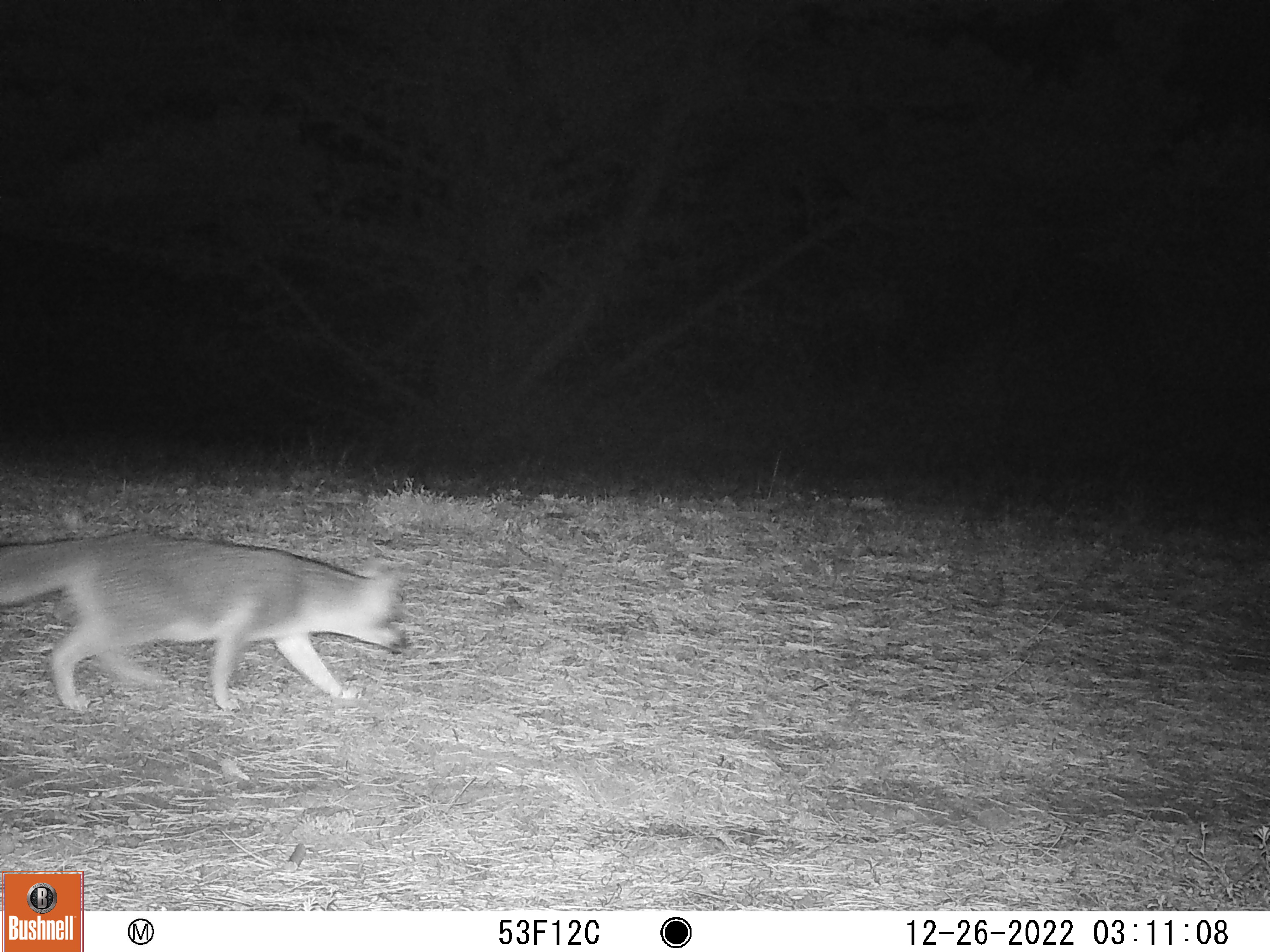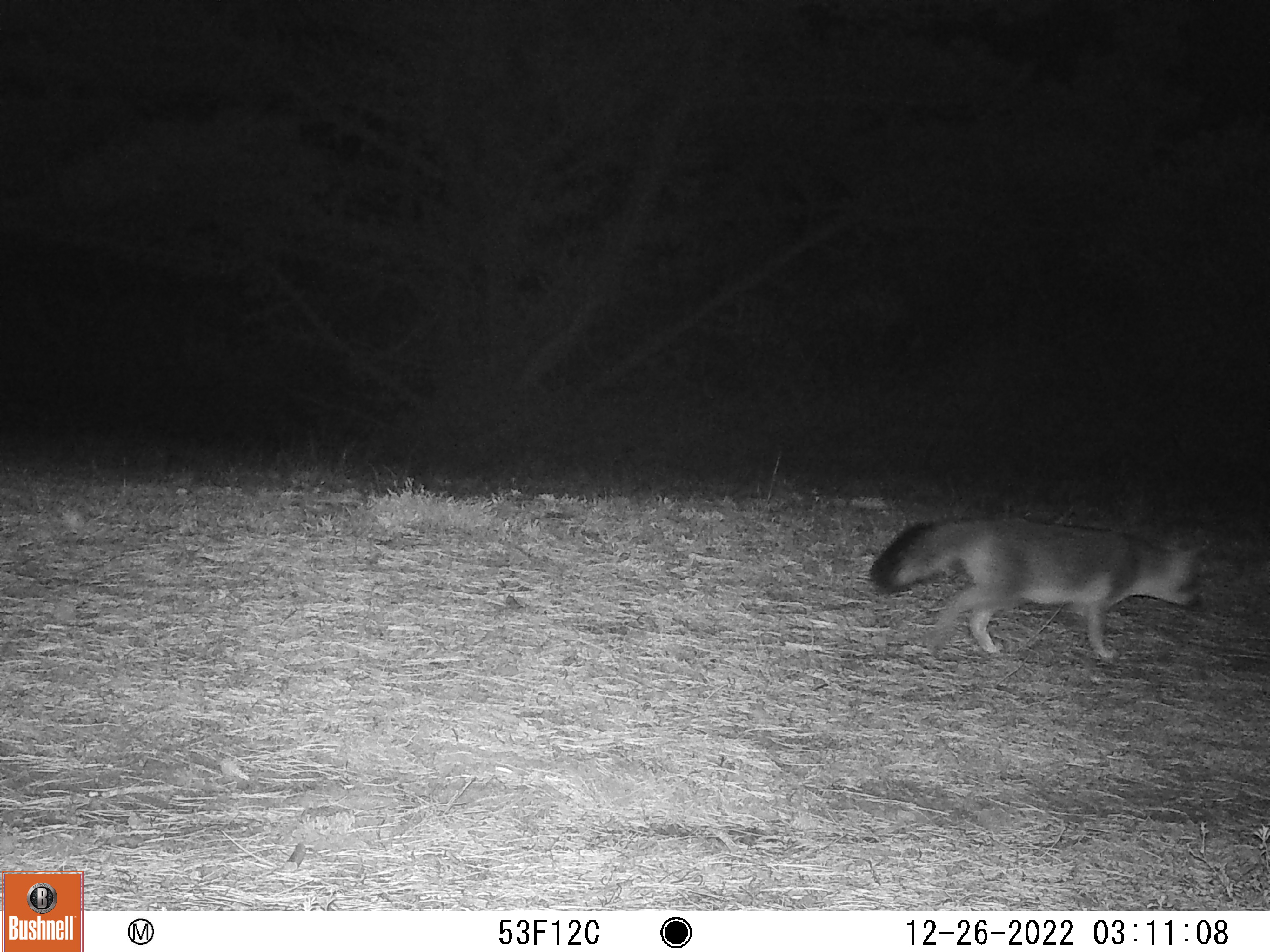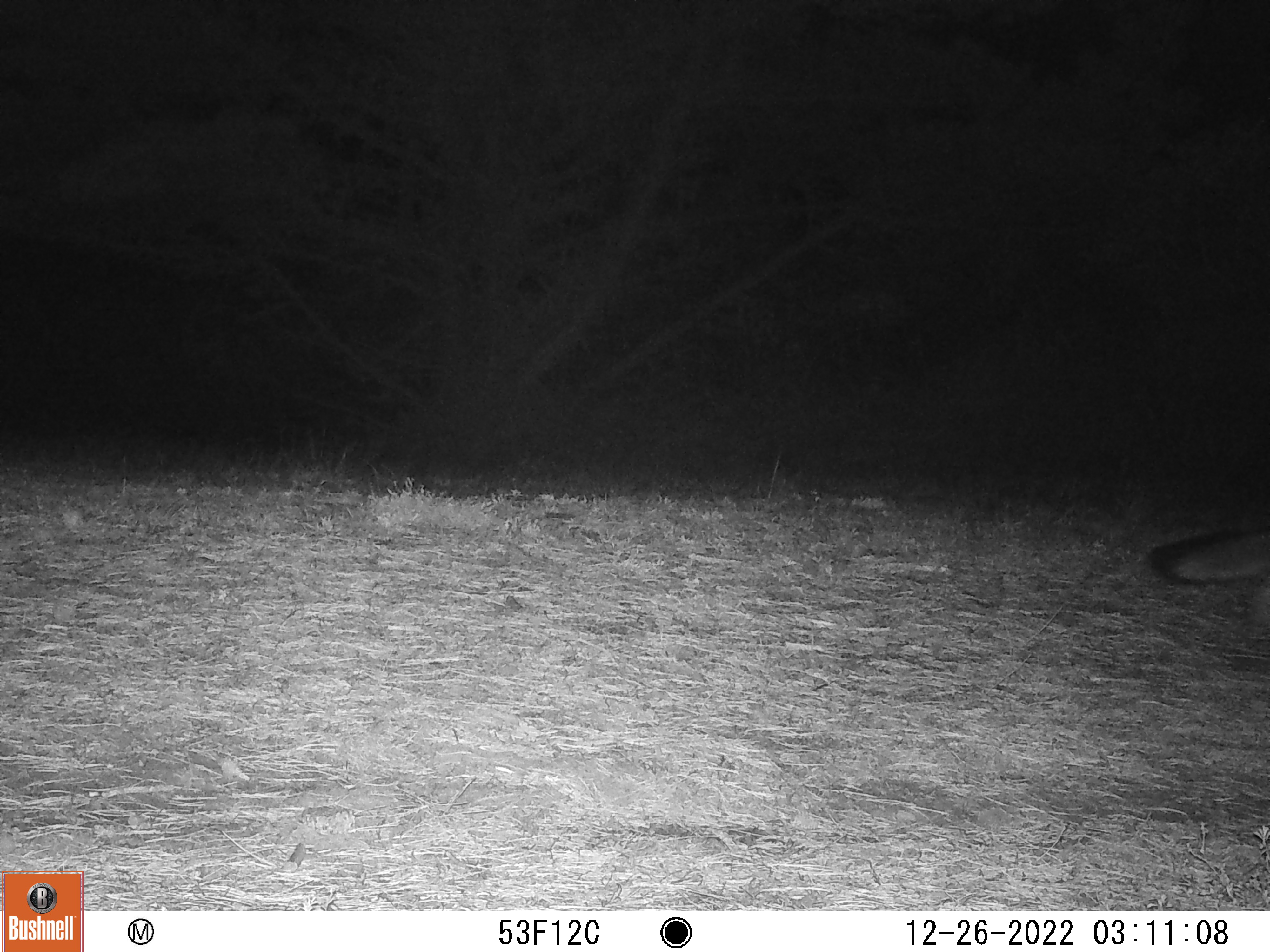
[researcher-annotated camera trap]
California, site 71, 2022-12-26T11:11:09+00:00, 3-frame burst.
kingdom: Animalia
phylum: Chordata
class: Mammalia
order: Carnivora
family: Canidae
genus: Urocyon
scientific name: Urocyon cinereoargenteus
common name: gray fox